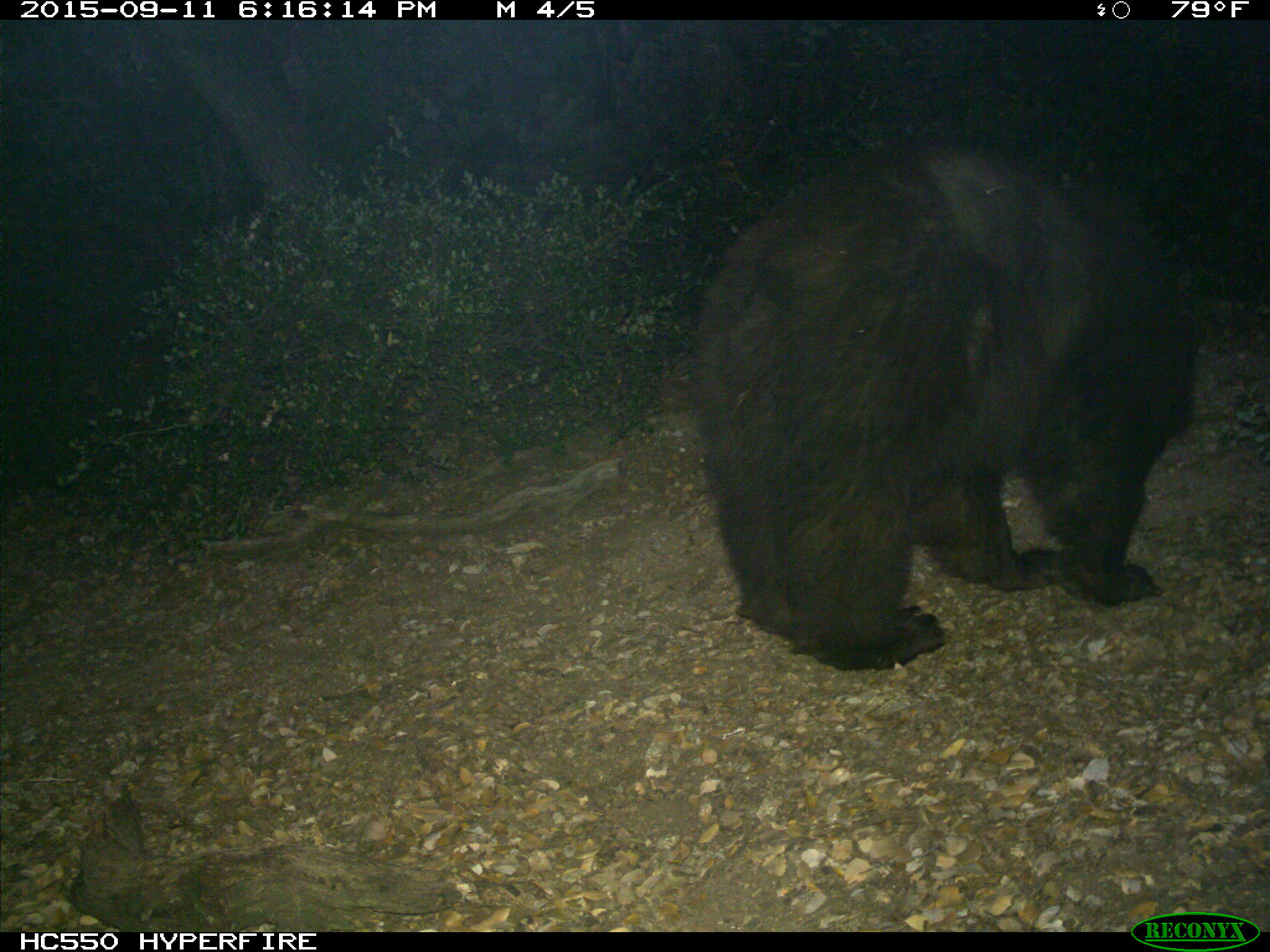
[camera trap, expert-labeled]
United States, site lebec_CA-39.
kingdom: Animalia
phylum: Chordata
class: Mammalia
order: Carnivora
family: Ursidae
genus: Ursus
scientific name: Ursus americanus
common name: american black bear